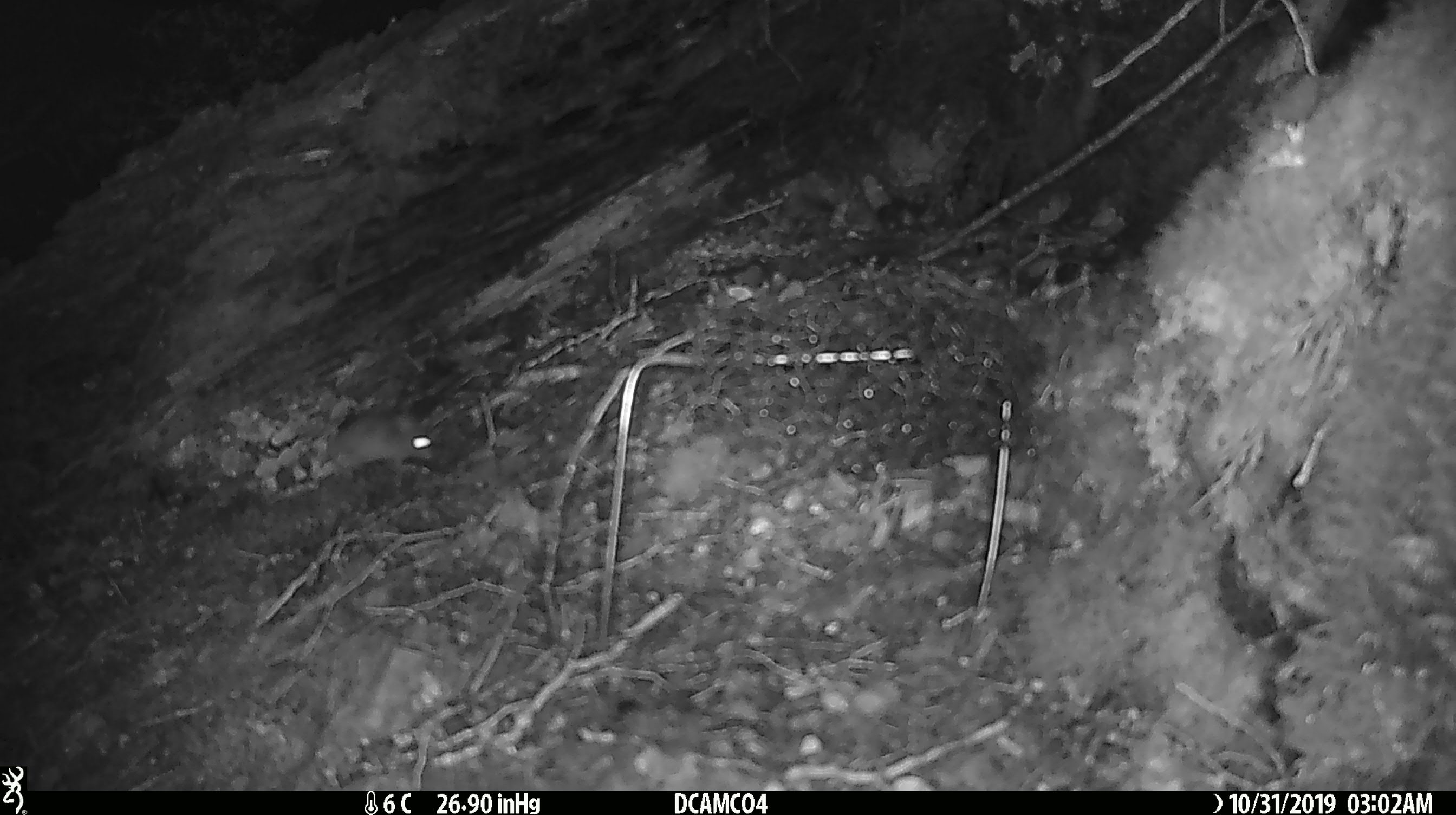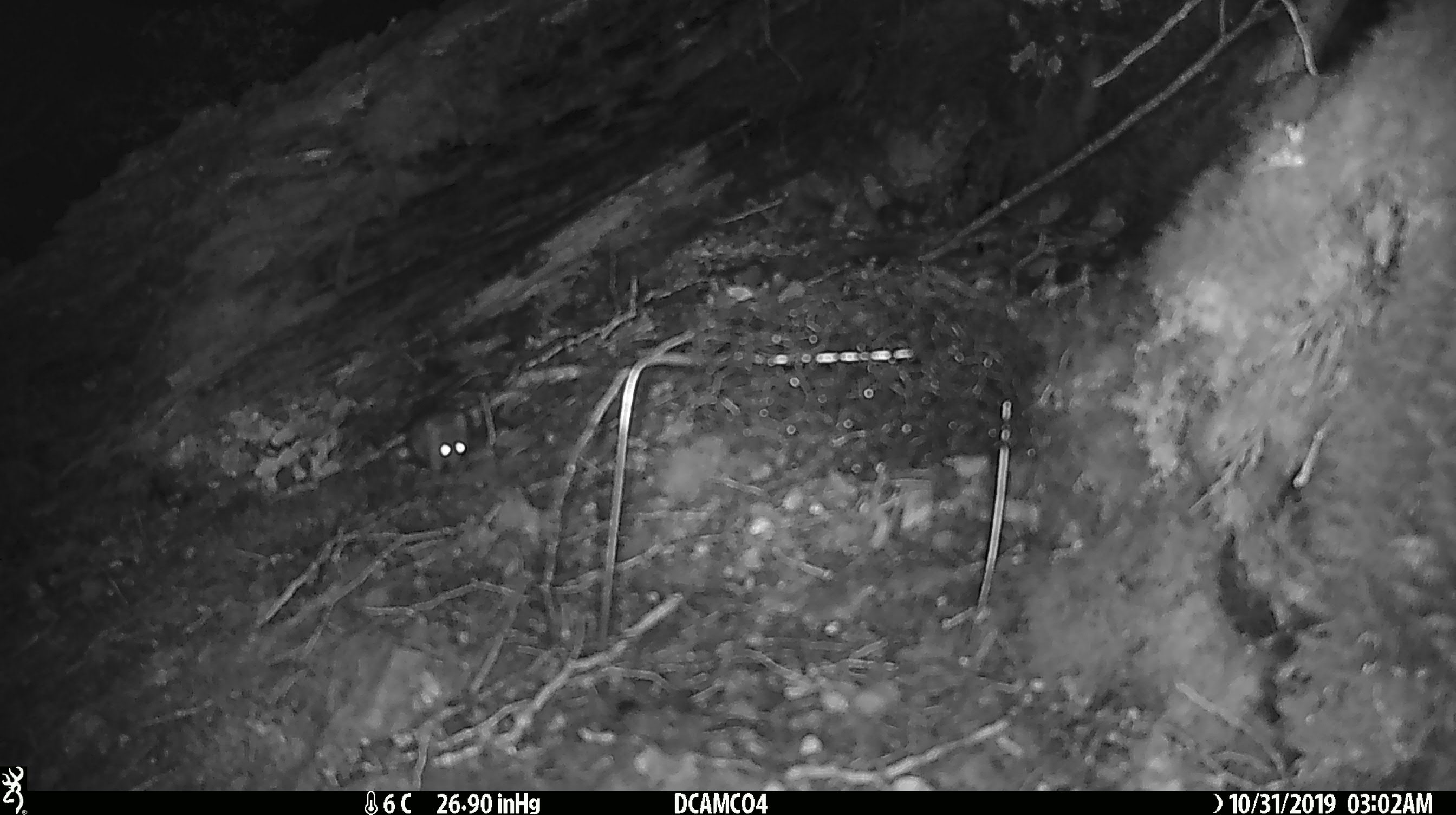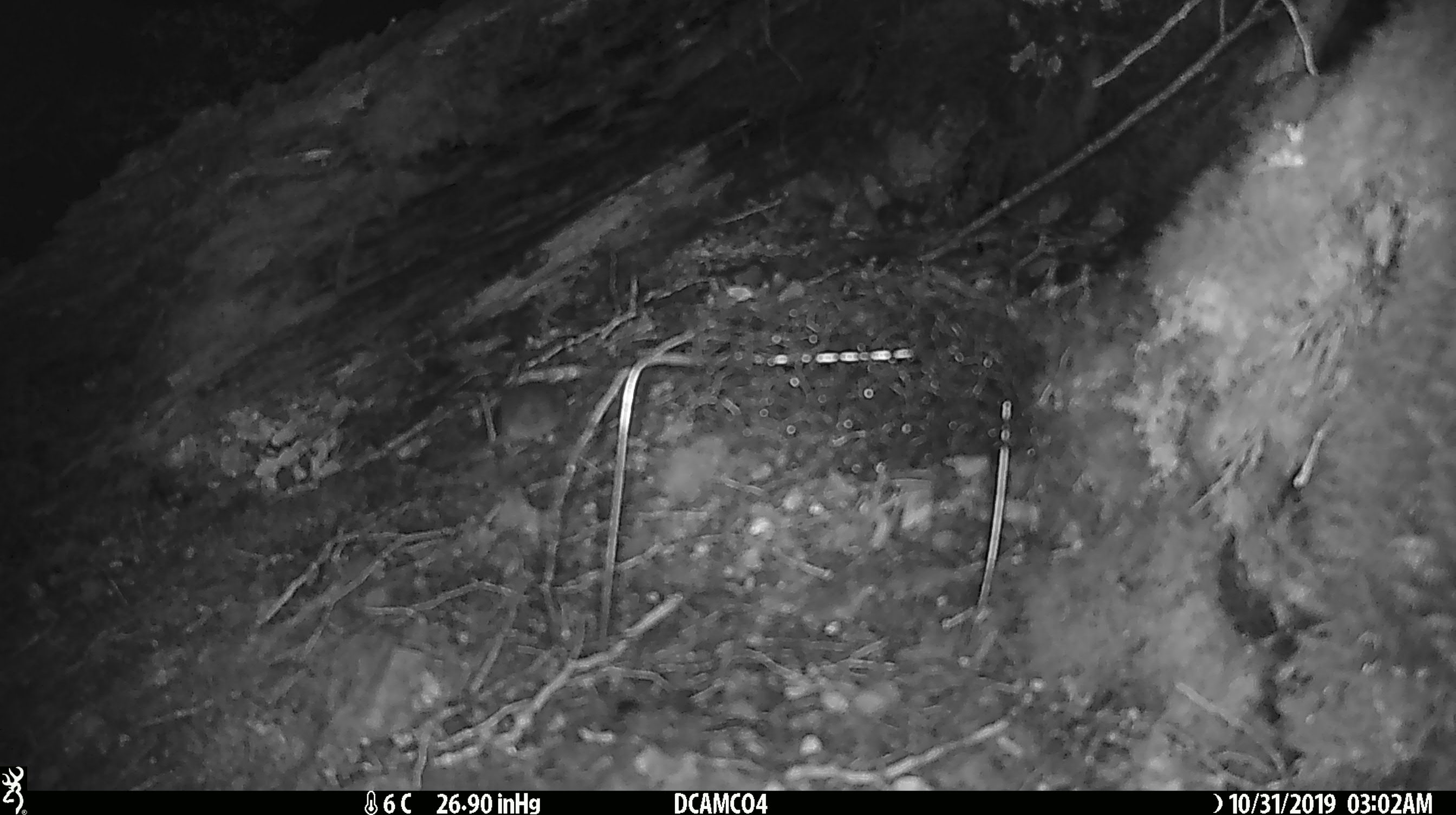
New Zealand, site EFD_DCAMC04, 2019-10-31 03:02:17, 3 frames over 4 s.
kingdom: Animalia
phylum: Chordata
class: Mammalia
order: Rodentia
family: Muridae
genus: Mus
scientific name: Mus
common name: mouse